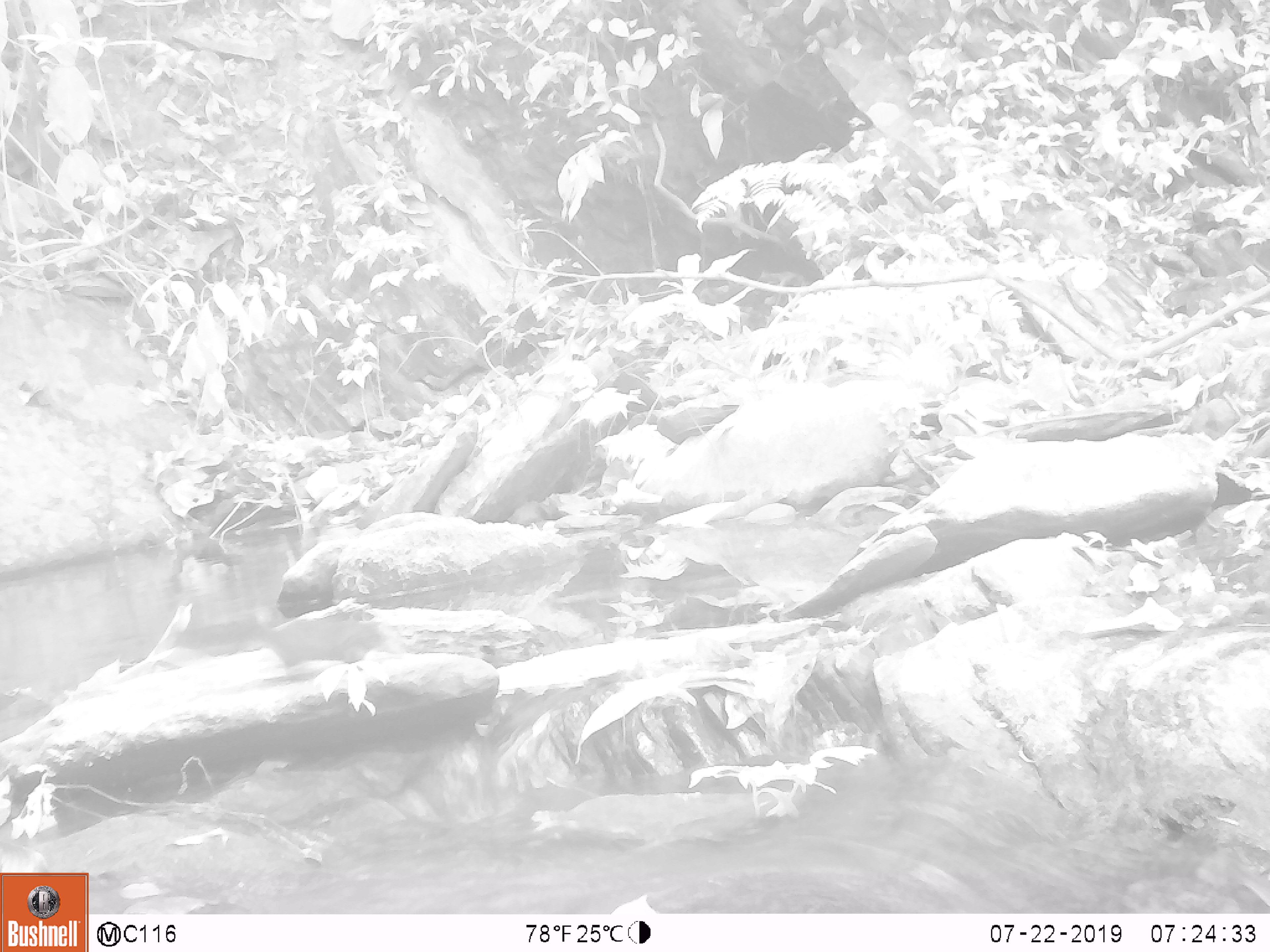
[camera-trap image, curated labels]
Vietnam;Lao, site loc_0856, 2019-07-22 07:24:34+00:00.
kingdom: Animalia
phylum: Chordata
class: Mammalia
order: Rodentia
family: Sciuridae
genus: Dremomys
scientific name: Dremomys rufigenis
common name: red-cheeked squirrel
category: red cheeked squirrel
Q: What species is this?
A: Red cheeked squirrel (red-cheeked squirrel) (Dremomys rufigenis).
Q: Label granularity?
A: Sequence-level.